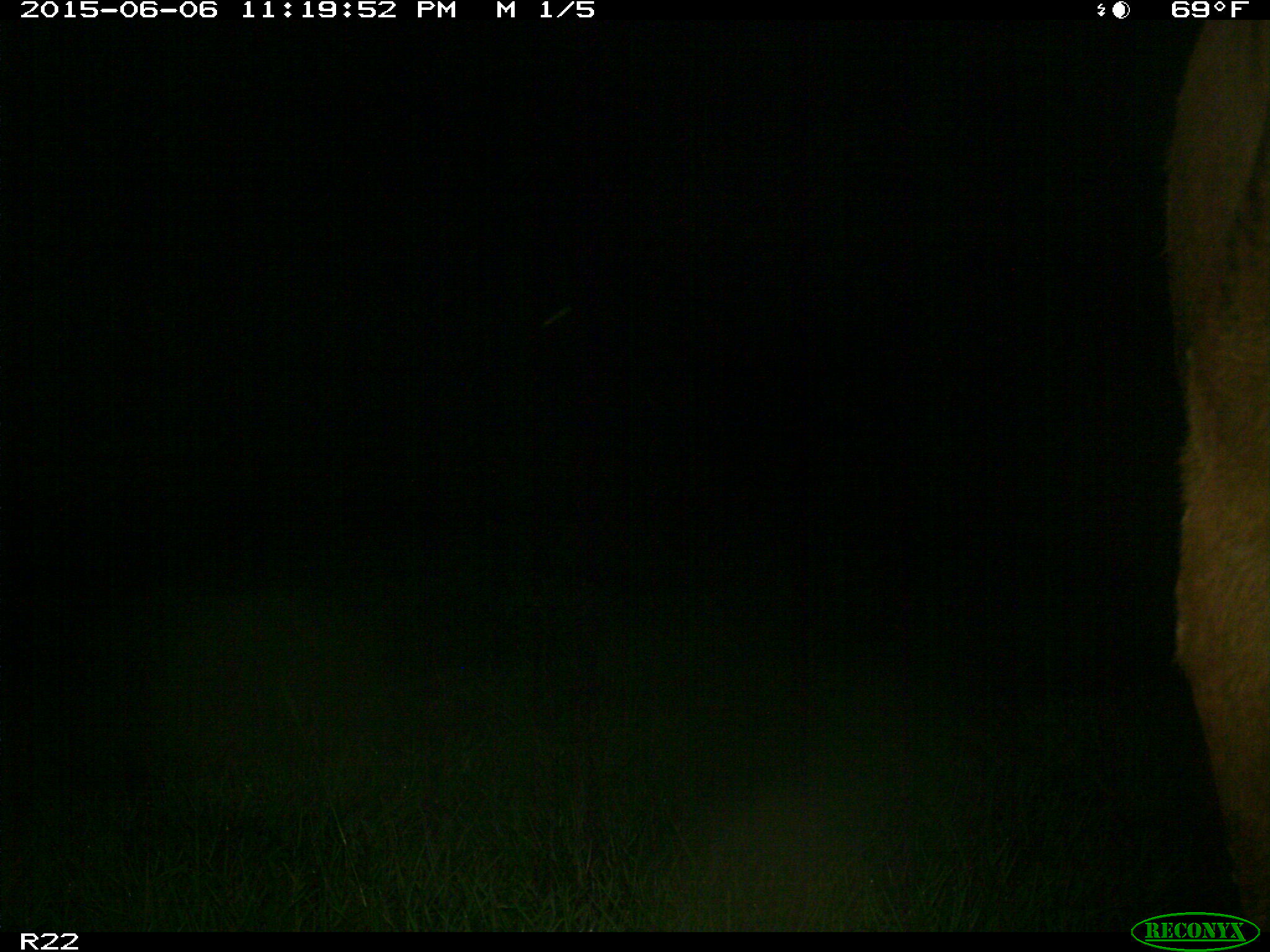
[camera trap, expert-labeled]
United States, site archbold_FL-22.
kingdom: Animalia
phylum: Chordata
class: Mammalia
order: Artiodactyla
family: Bovidae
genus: Bos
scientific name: Bos taurus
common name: domestic cow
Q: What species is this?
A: Bos taurus (domestic cow).